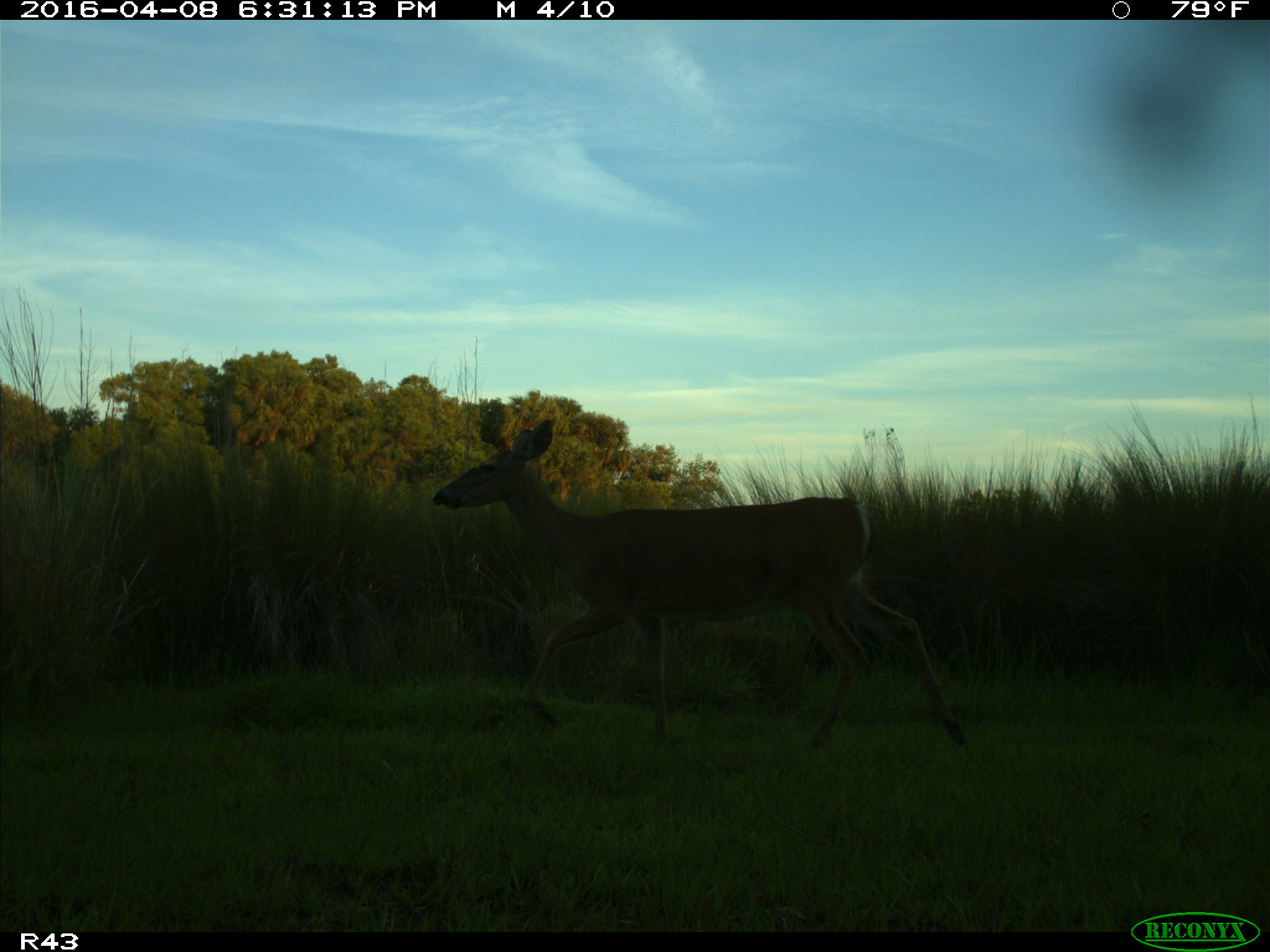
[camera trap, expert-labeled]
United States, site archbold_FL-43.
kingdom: Animalia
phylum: Chordata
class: Mammalia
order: Artiodactyla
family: Cervidae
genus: Odocoileus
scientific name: Odocoileus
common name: deer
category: unidentified deer